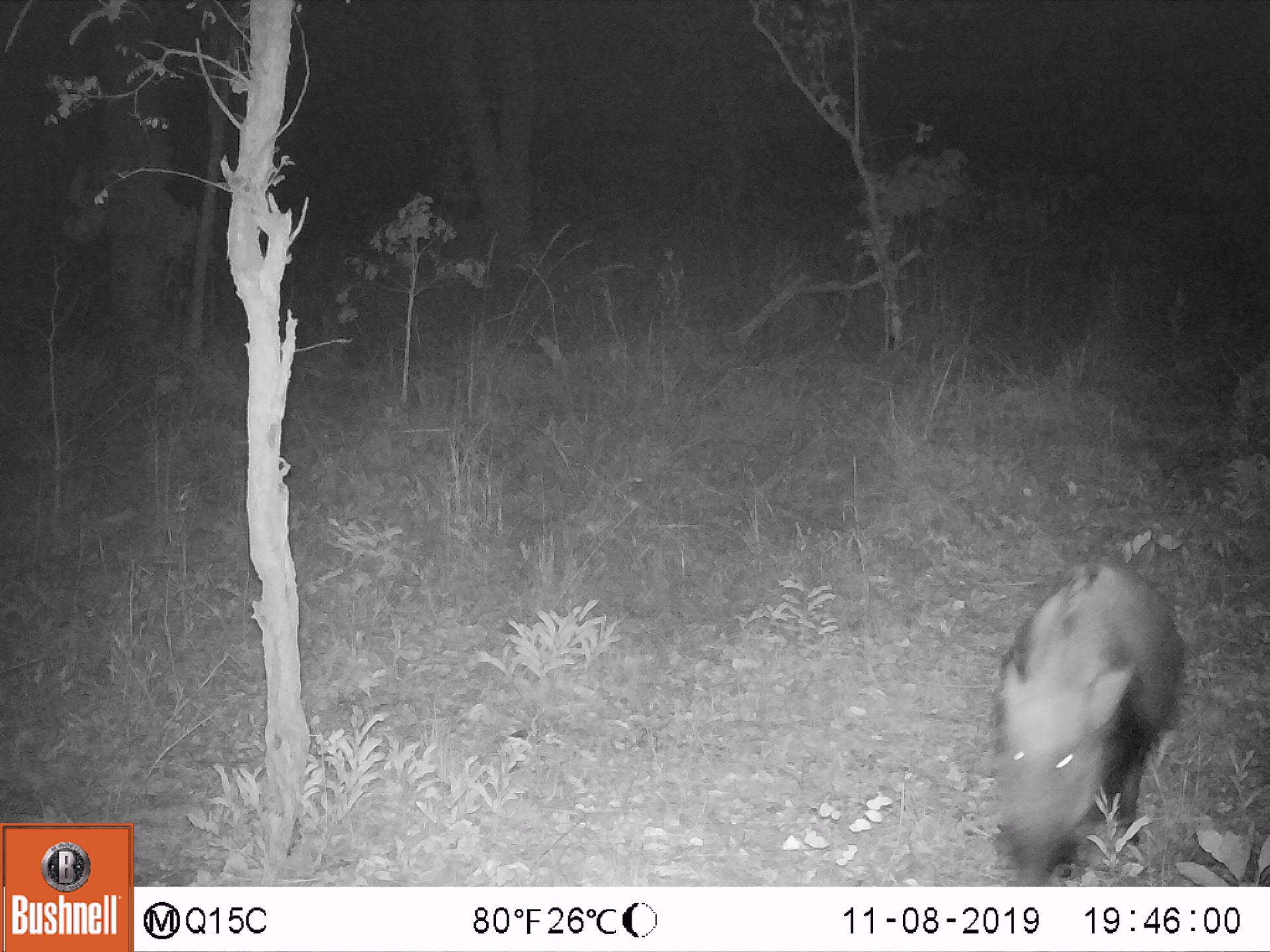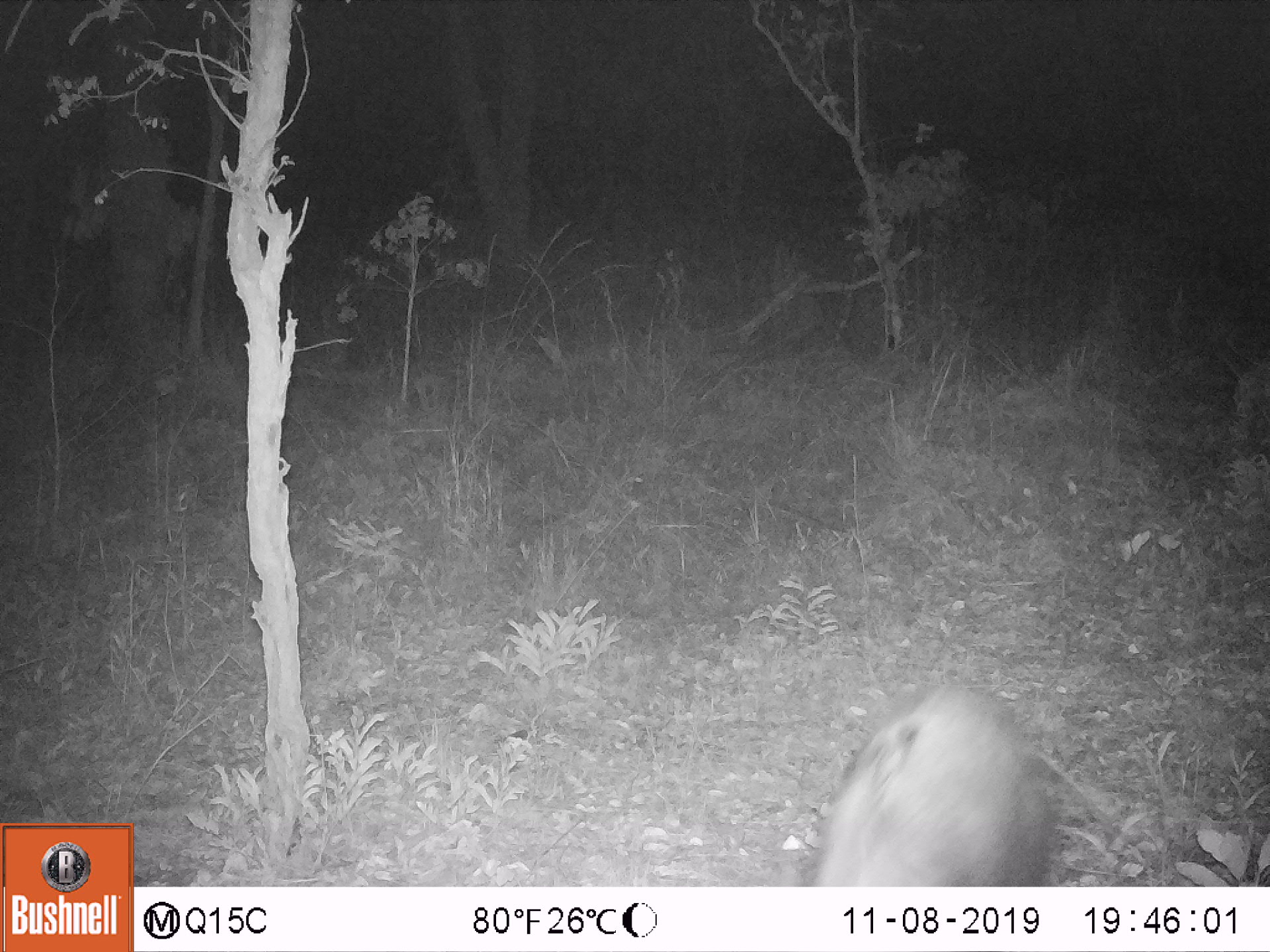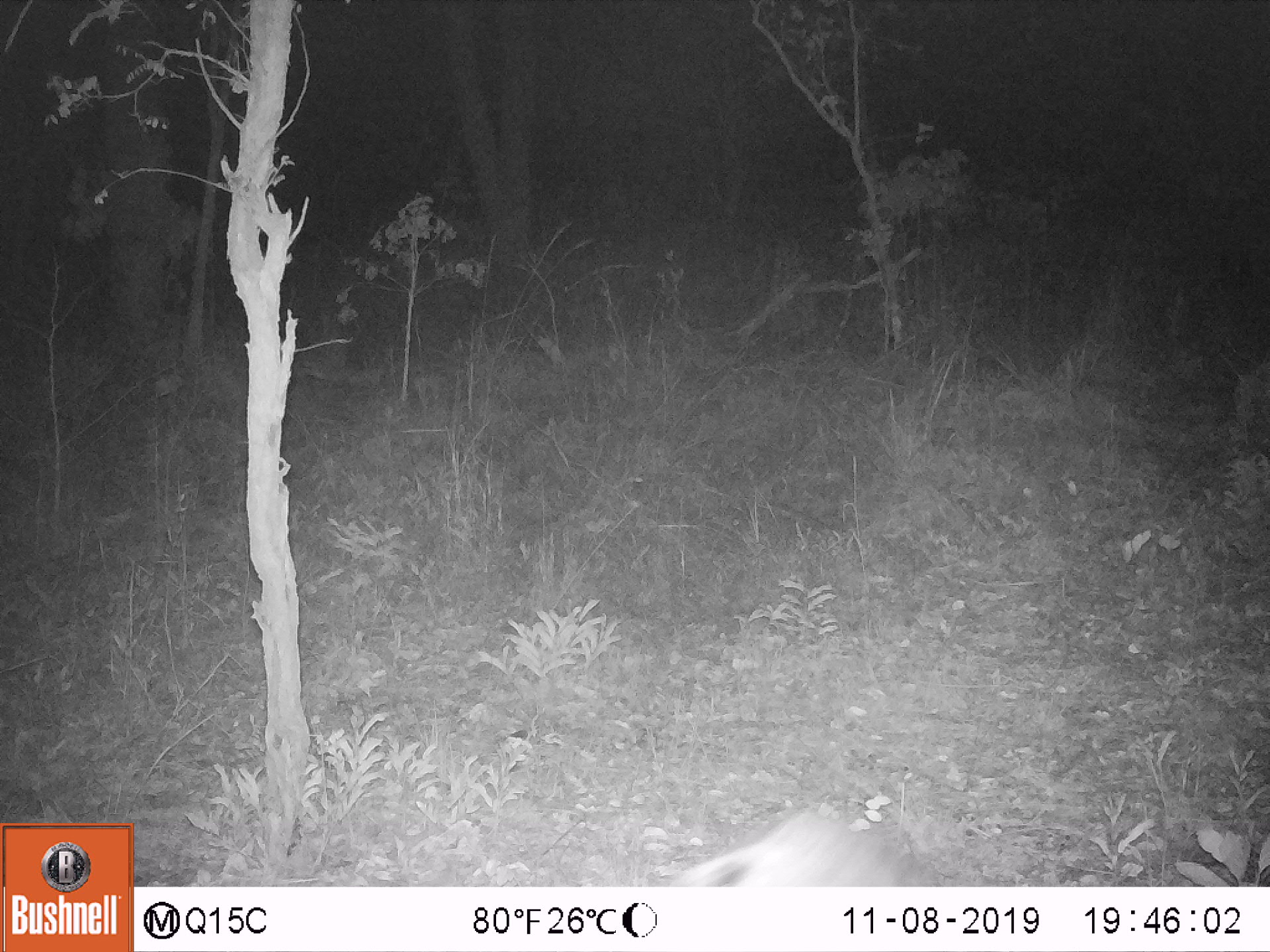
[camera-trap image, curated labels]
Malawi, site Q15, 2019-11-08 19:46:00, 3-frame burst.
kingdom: Animalia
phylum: Chordata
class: Mammalia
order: Artiodactyla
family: Suidae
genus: Potamochoerus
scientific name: Potamochoerus larvatus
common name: bushpig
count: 1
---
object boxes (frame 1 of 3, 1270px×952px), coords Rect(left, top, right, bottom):
bushpig: Rect(989, 564, 1183, 885)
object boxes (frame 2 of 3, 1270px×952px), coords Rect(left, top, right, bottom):
bushpig: Rect(810, 678, 1061, 883)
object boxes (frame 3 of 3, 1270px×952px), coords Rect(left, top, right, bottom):
bushpig: Rect(669, 797, 941, 880)